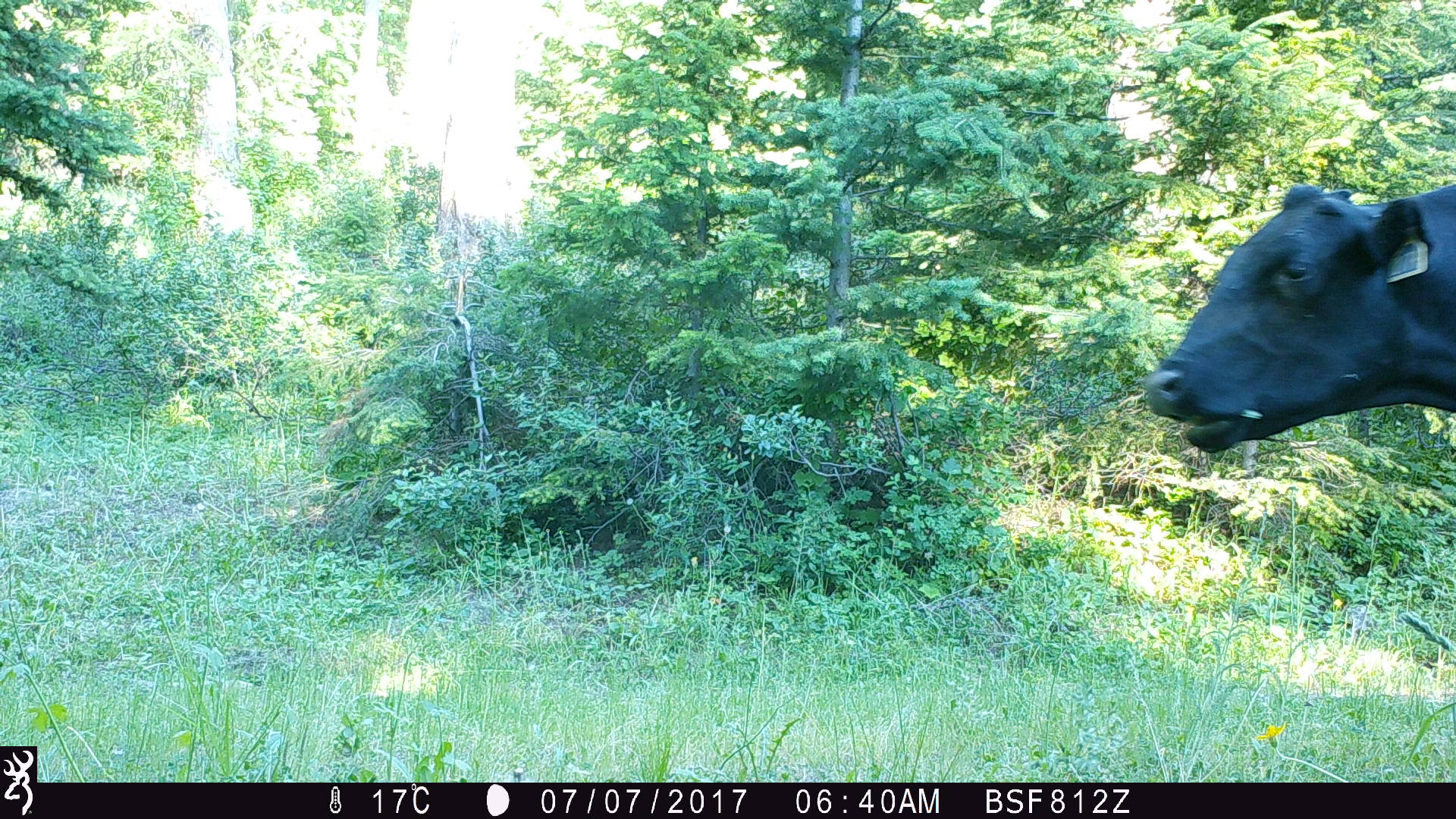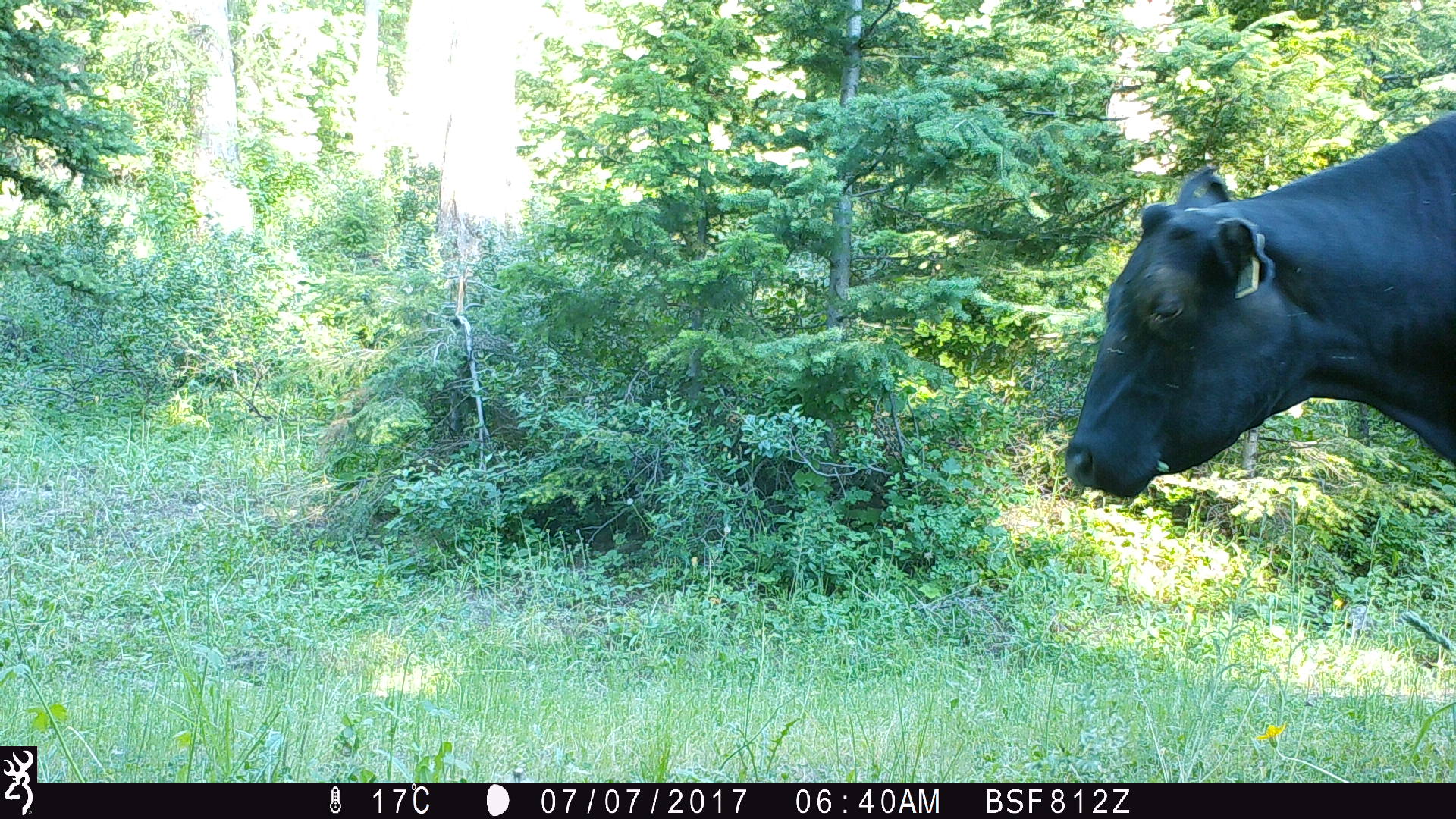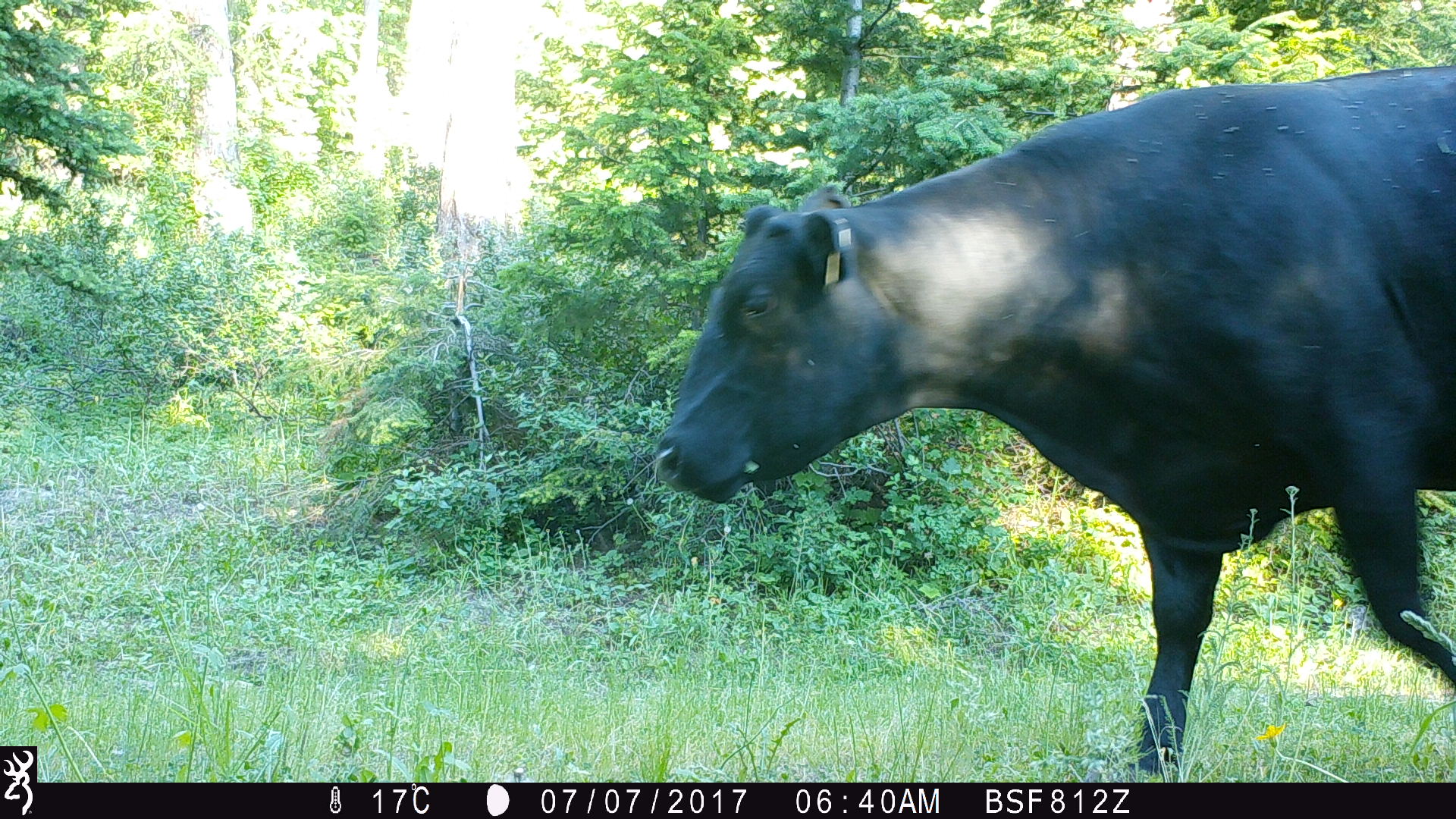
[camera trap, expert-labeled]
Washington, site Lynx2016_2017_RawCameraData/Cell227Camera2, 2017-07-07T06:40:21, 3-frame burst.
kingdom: Animalia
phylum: Chordata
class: Mammalia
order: Artiodactyla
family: Bovidae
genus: Bos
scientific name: Bos taurus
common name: domestic cattle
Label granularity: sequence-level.